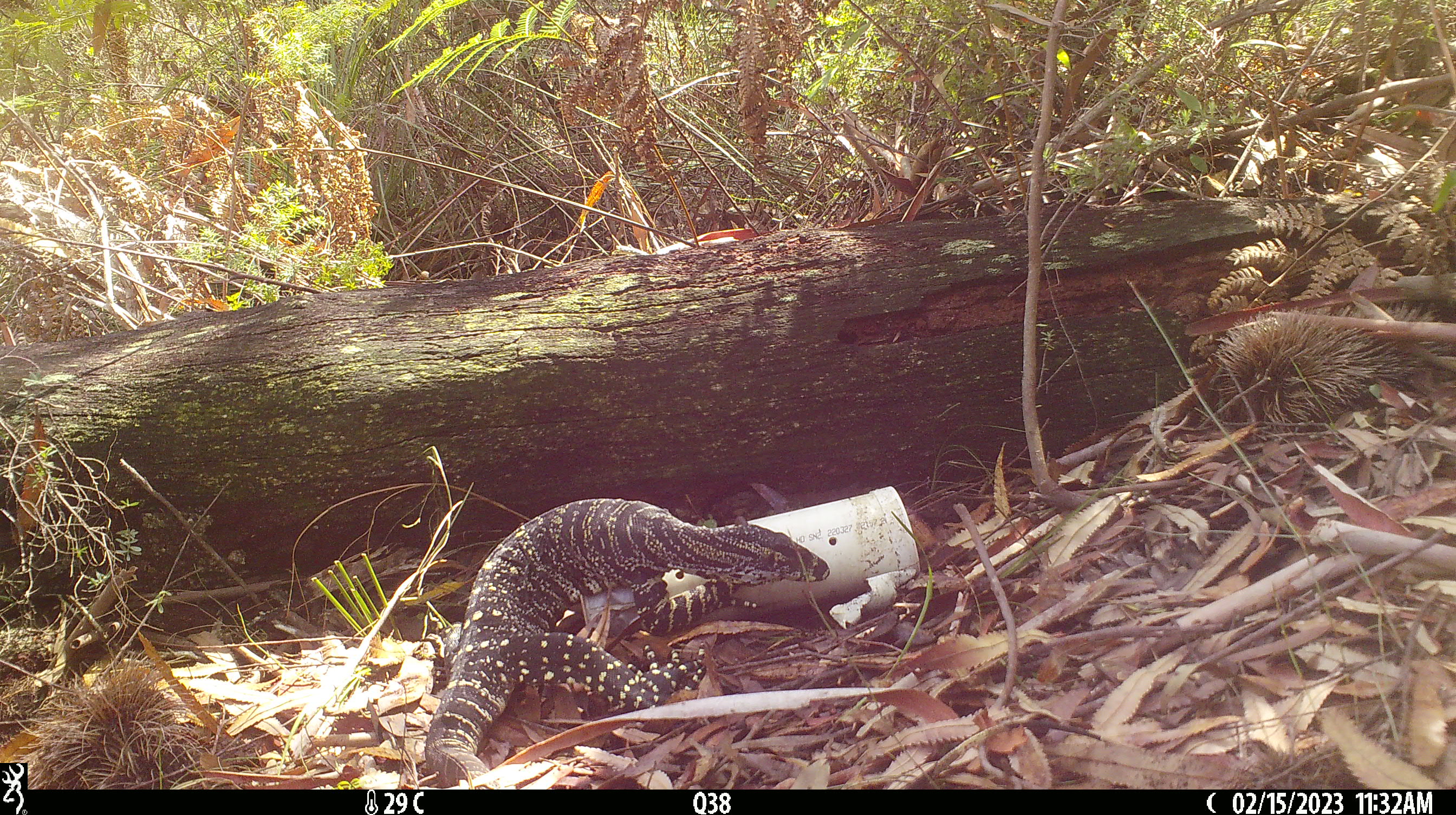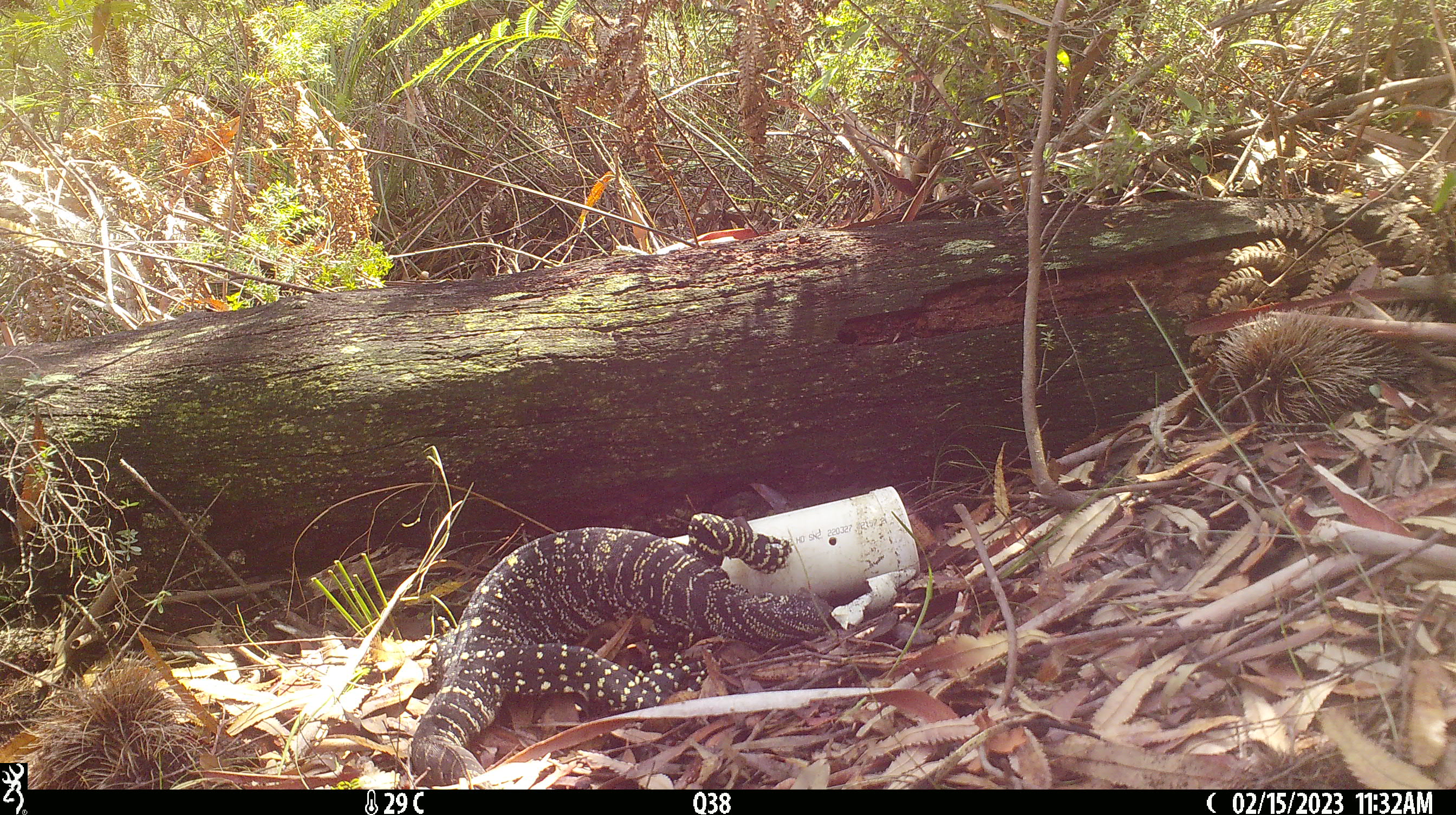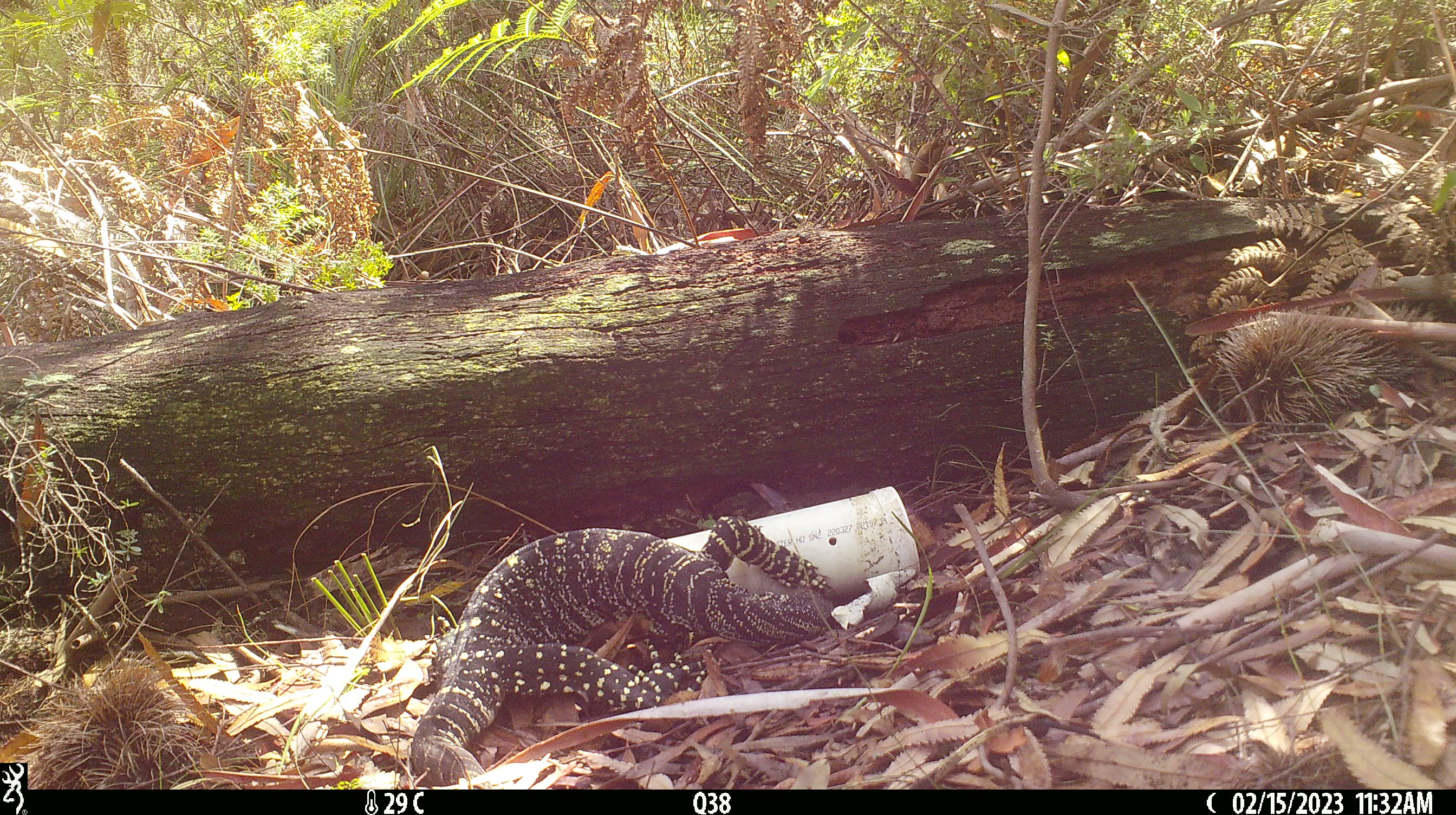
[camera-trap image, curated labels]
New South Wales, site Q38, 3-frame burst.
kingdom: Animalia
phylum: Chordata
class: Reptilia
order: Squamata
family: Varanidae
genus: Varanus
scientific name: Varanus varius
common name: lace monitor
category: goanna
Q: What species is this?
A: Goanna (lace monitor) (Varanus varius).